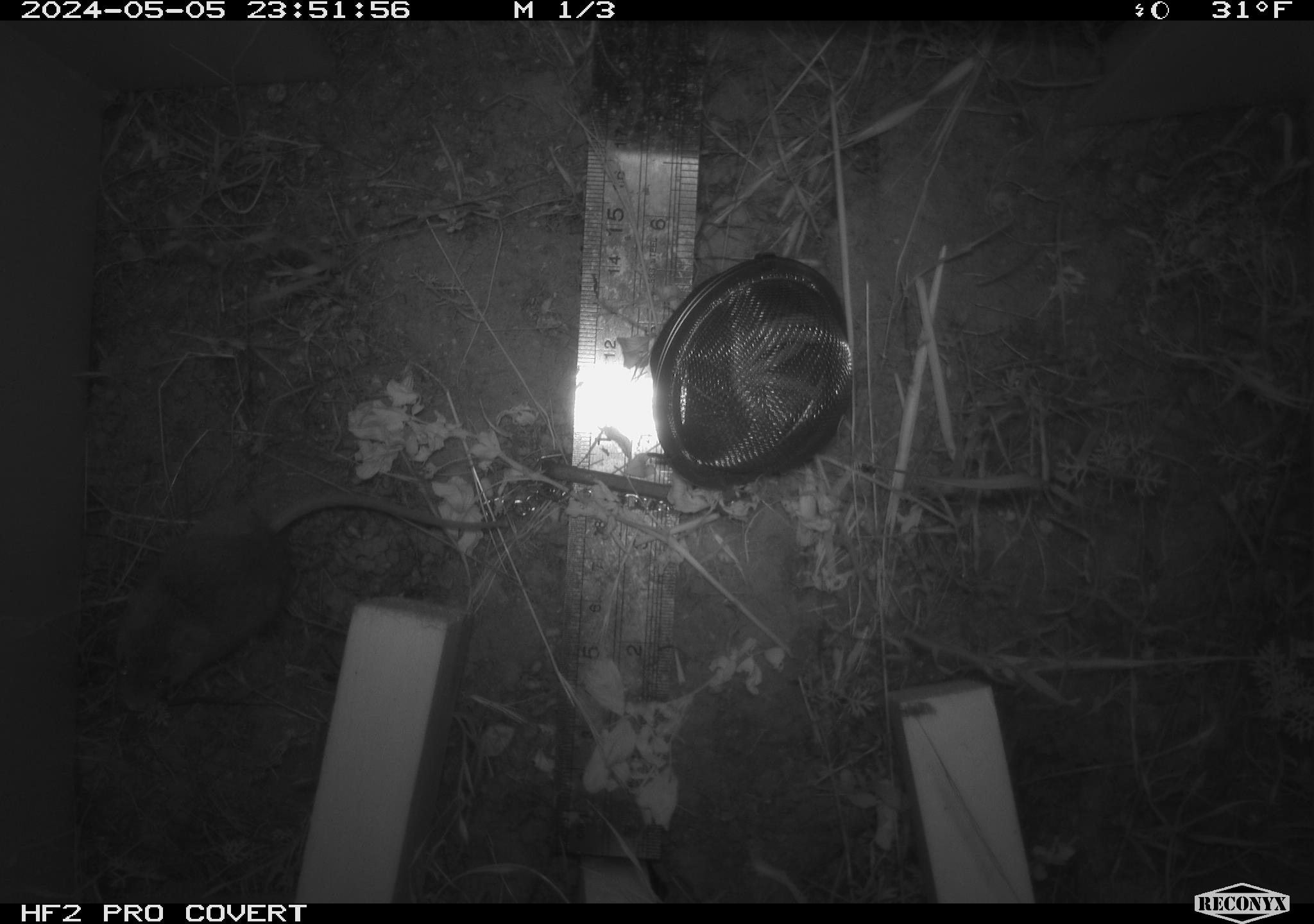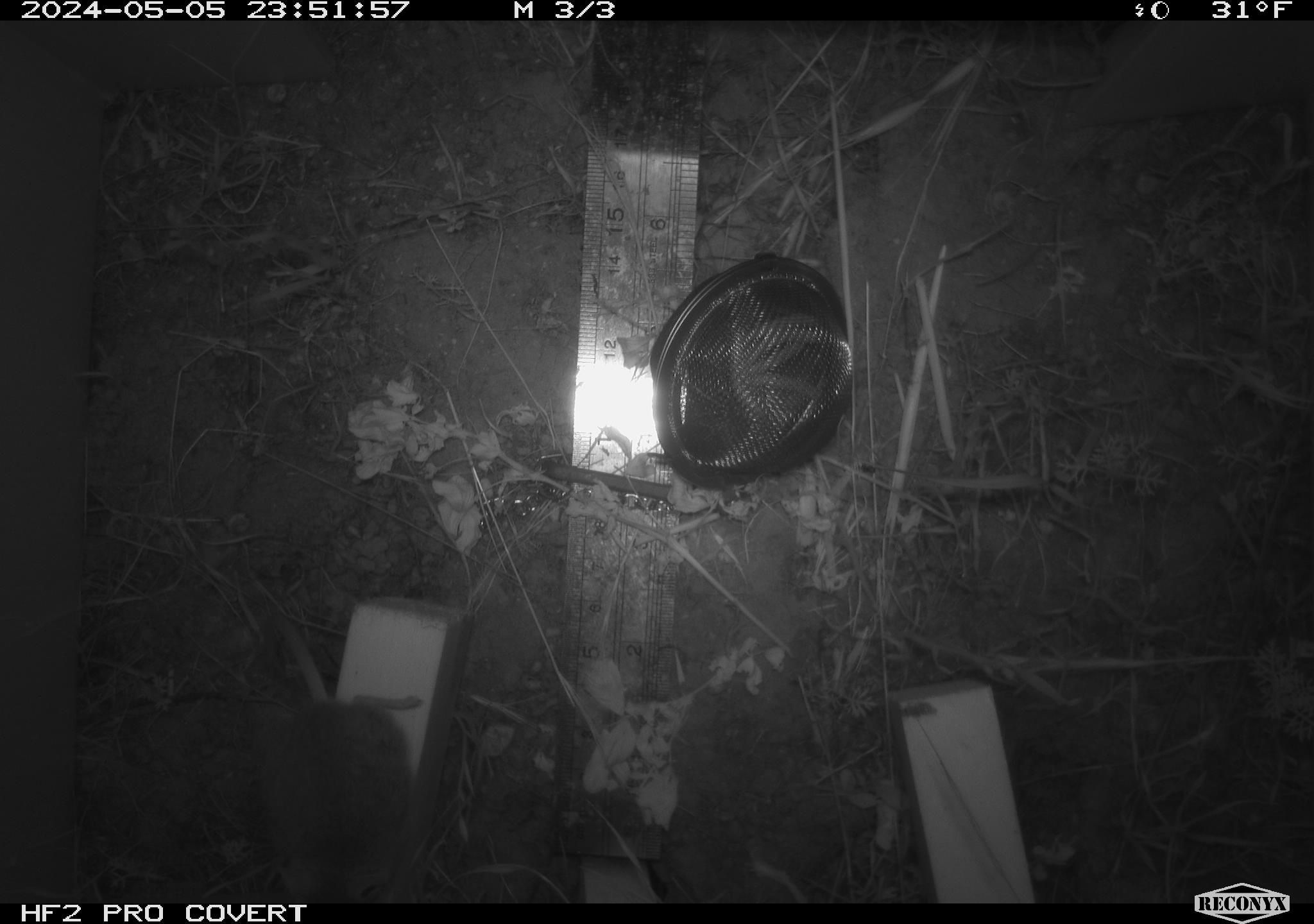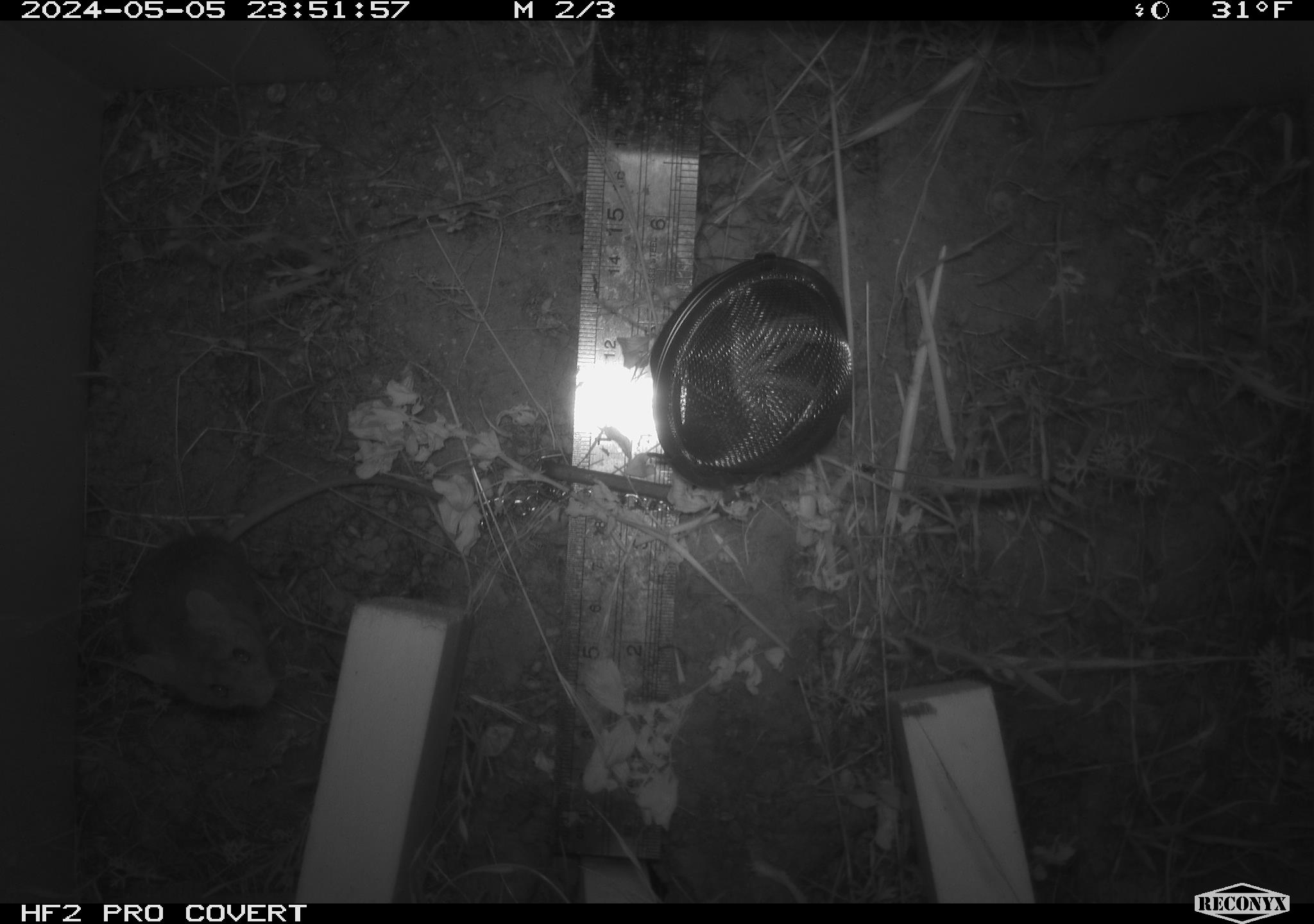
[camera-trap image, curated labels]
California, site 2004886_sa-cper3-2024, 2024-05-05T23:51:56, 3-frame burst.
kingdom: Animalia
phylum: Chordata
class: Mammalia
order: Rodentia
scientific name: Rodentia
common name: rodent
Rodent (Rodentia).